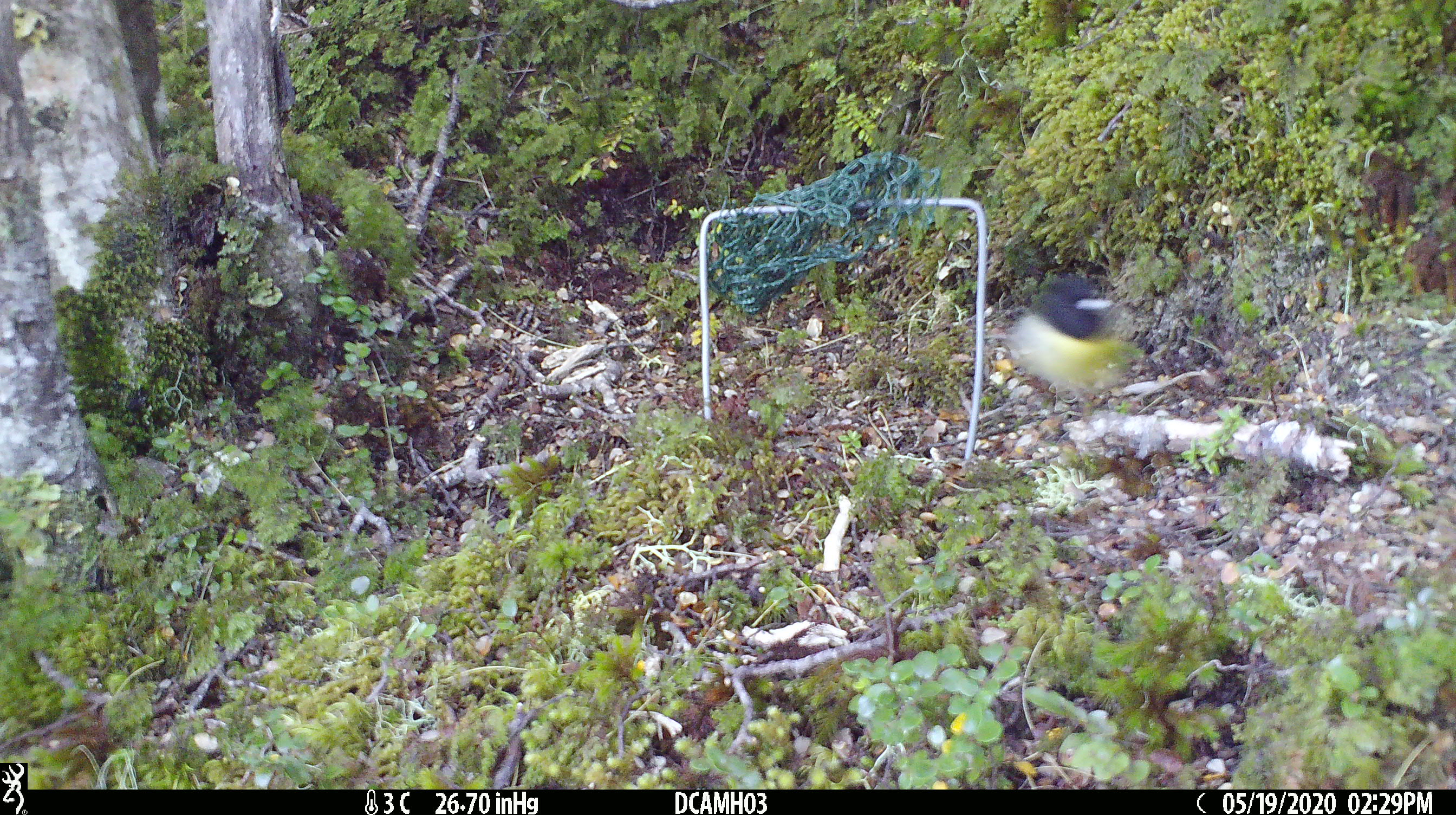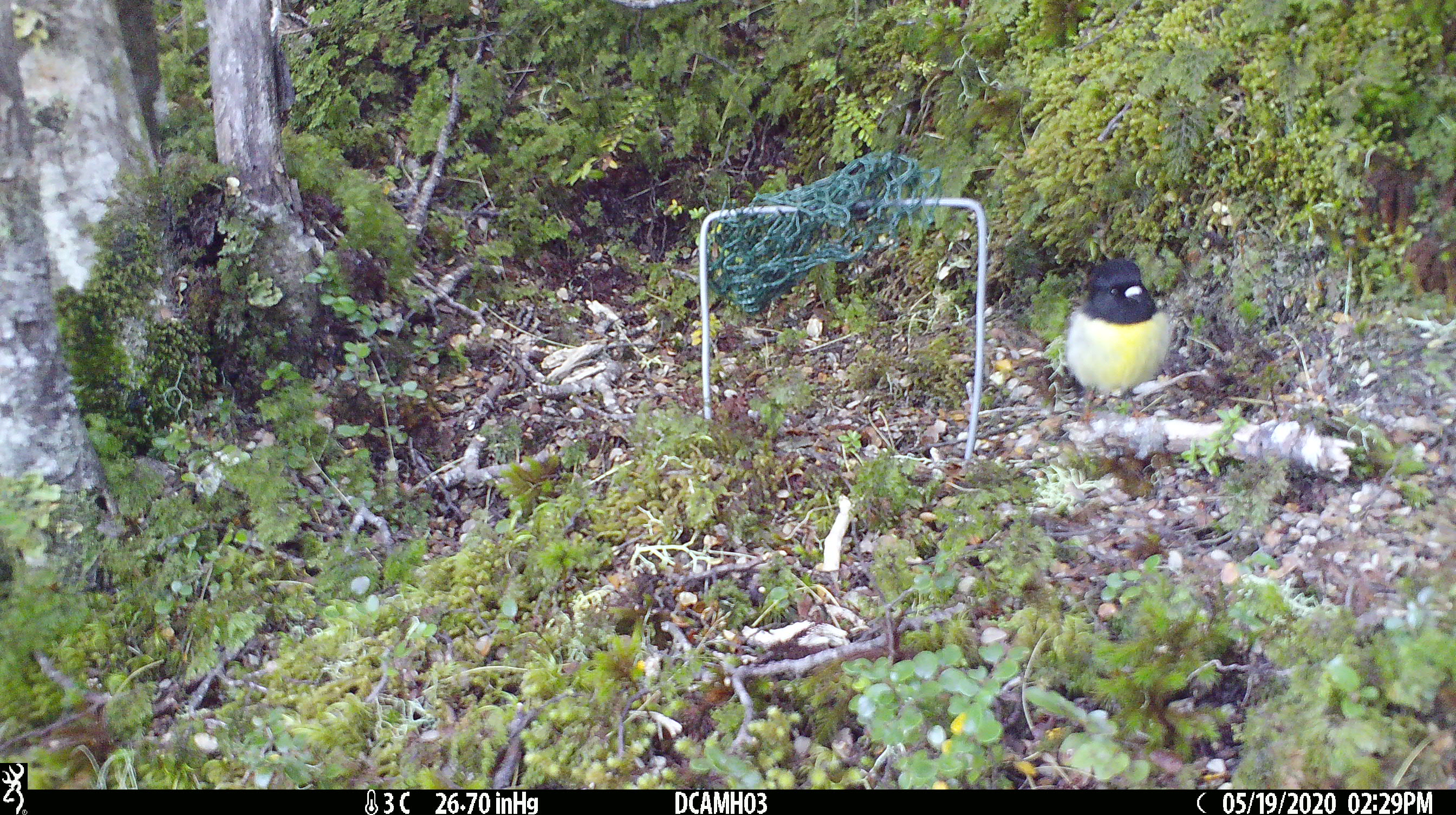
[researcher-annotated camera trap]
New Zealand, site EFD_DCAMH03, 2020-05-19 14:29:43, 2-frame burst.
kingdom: Animalia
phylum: Chordata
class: Aves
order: Passeriformes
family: Petroicidae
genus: Petroica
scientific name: Petroica macrocephala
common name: tomtit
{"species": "tomtit (Petroica macrocephala)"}